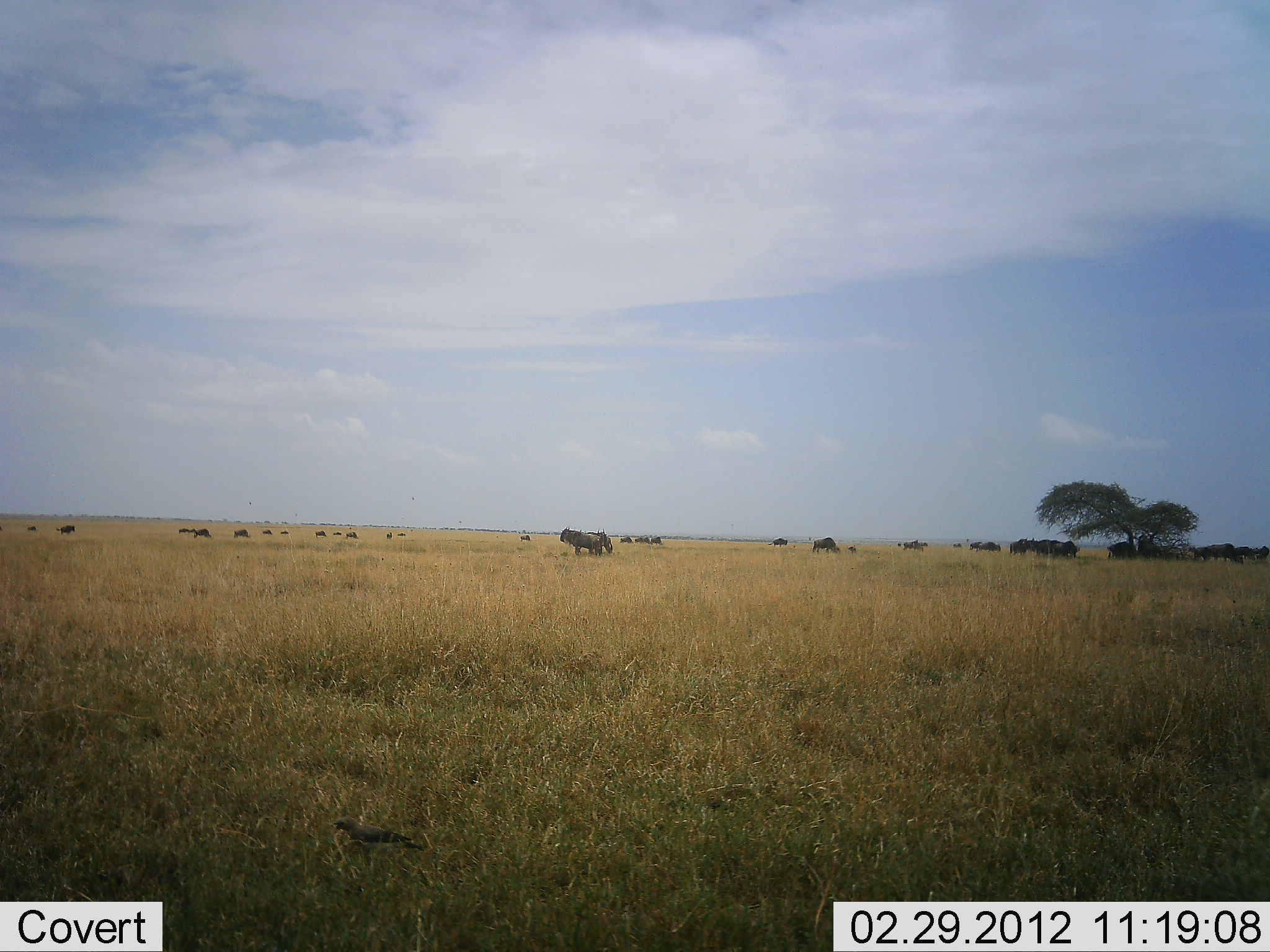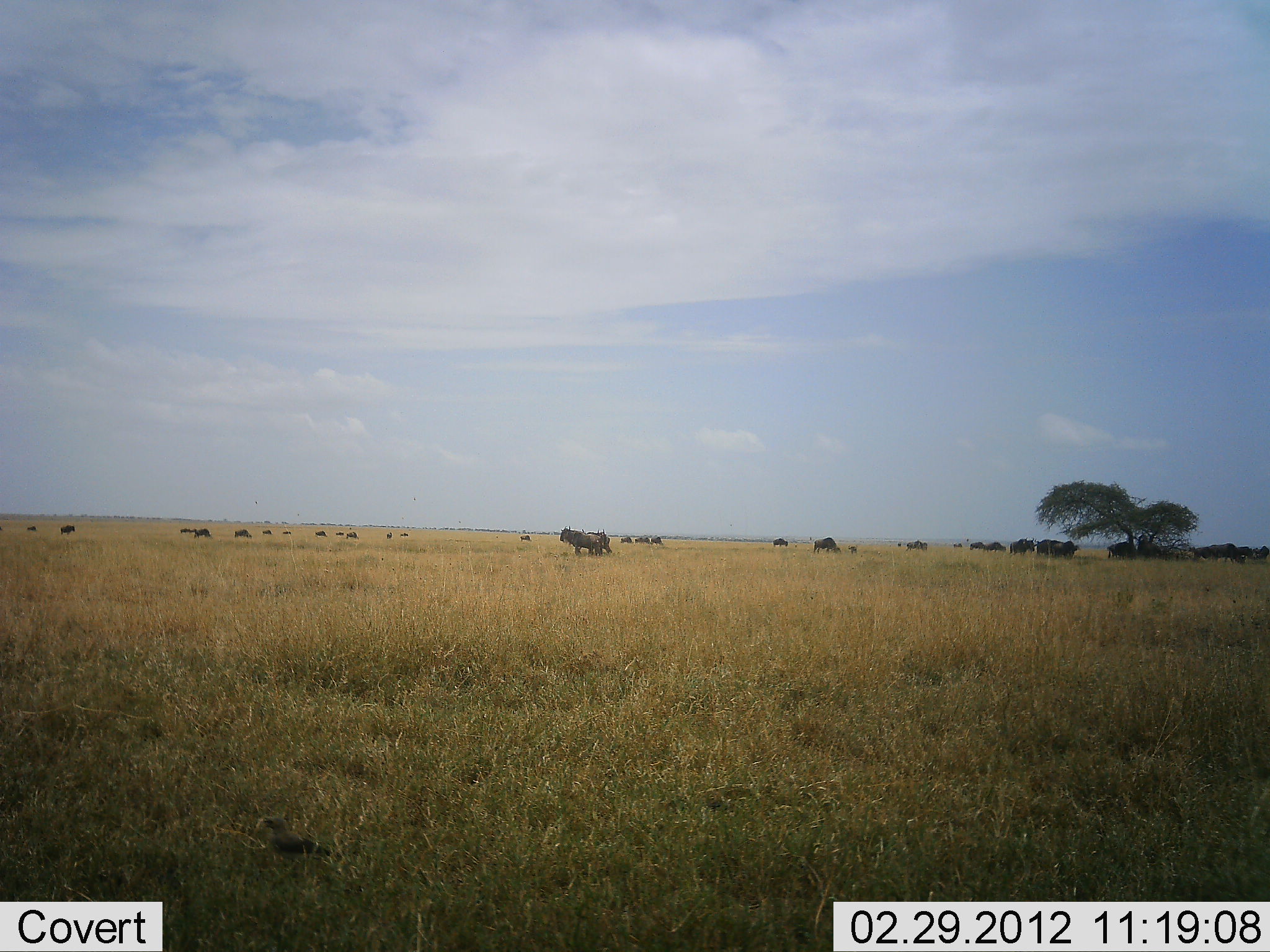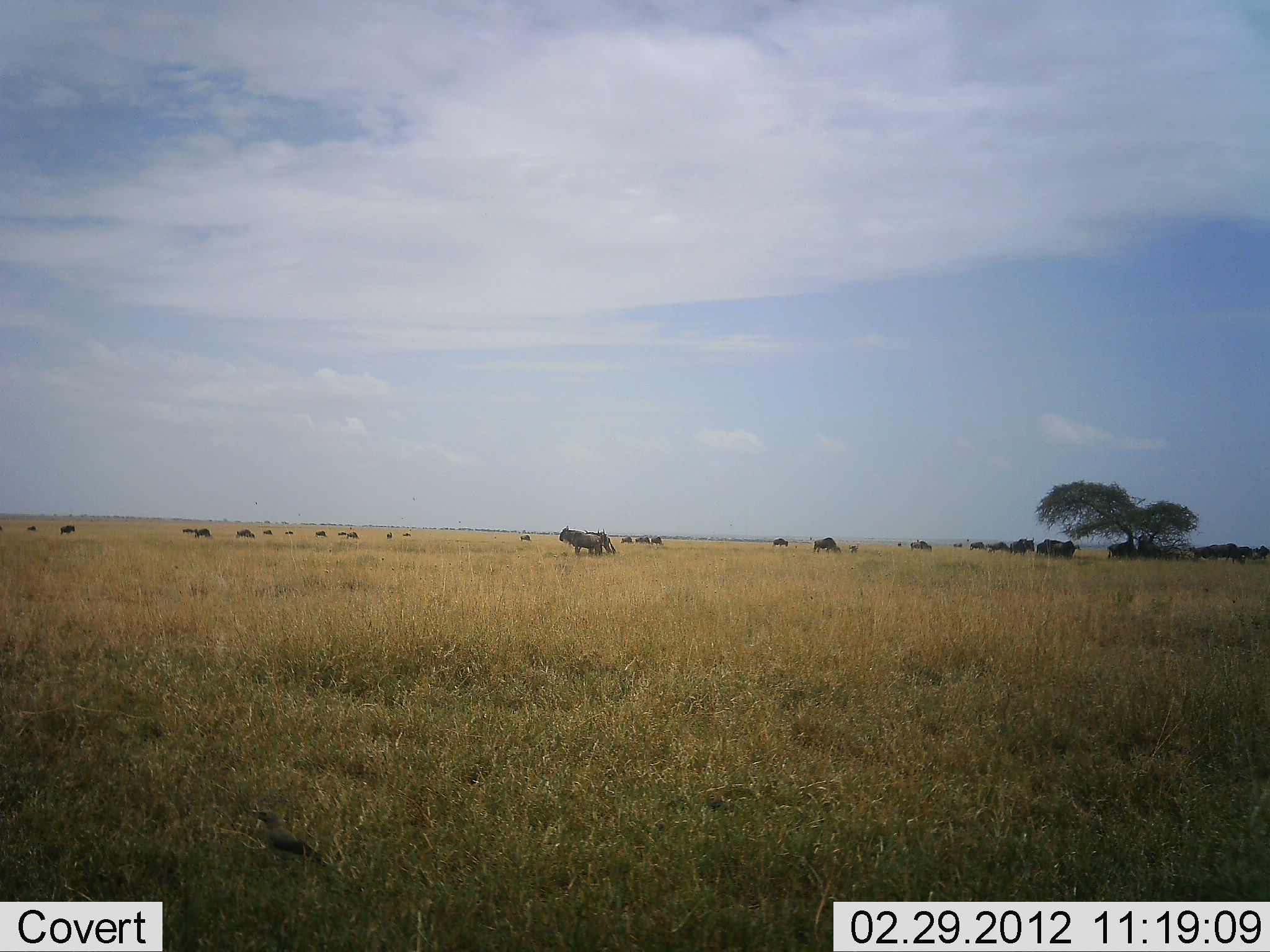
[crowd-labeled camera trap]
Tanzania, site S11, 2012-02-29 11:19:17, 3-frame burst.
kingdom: Animalia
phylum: Chordata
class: Aves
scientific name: Aves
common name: bird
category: otherbird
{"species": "otherbird (bird) (Aves)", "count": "1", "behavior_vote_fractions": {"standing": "13%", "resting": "0%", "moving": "87%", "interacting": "0%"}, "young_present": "0%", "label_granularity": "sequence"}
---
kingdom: Animalia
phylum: Chordata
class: Mammalia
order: Artiodactyla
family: Bovidae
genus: Connochaetes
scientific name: Connochaetes taurinus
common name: blue wildebeest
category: wildebeest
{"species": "wildebeest (blue wildebeest) (Connochaetes taurinus)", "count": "11-50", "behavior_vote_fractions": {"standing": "90%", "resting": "6%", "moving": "29%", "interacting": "0%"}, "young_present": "3%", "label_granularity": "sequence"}